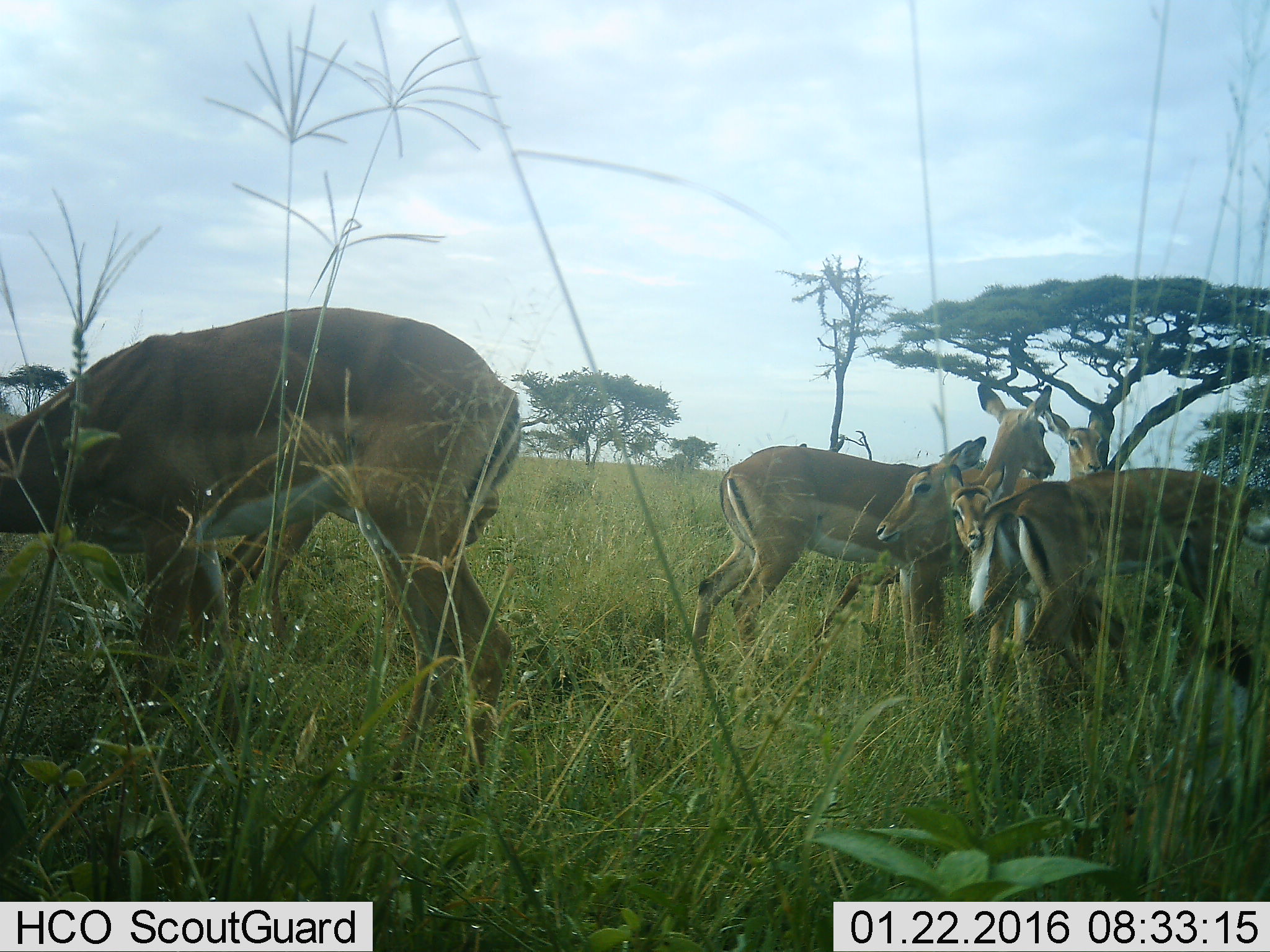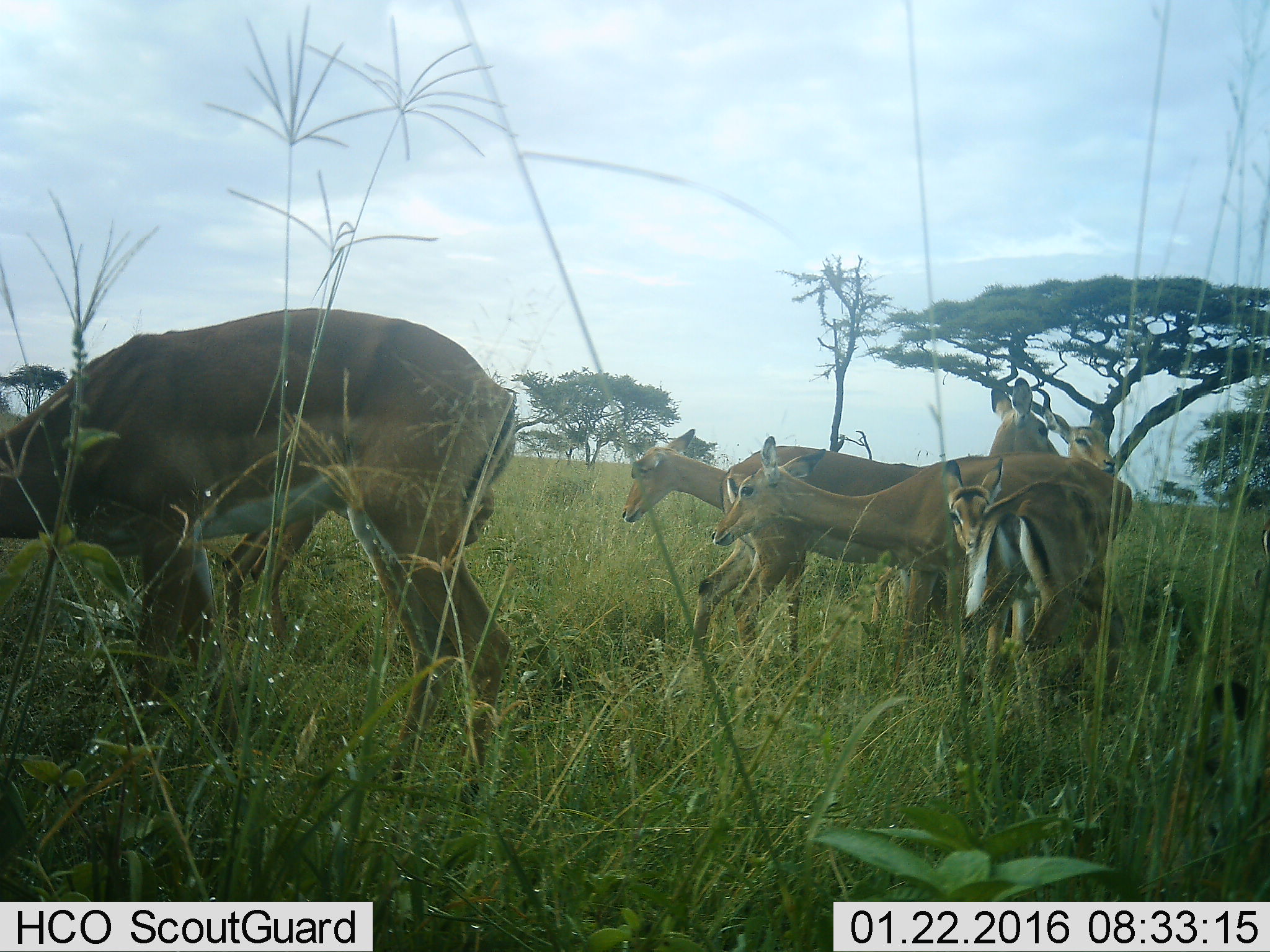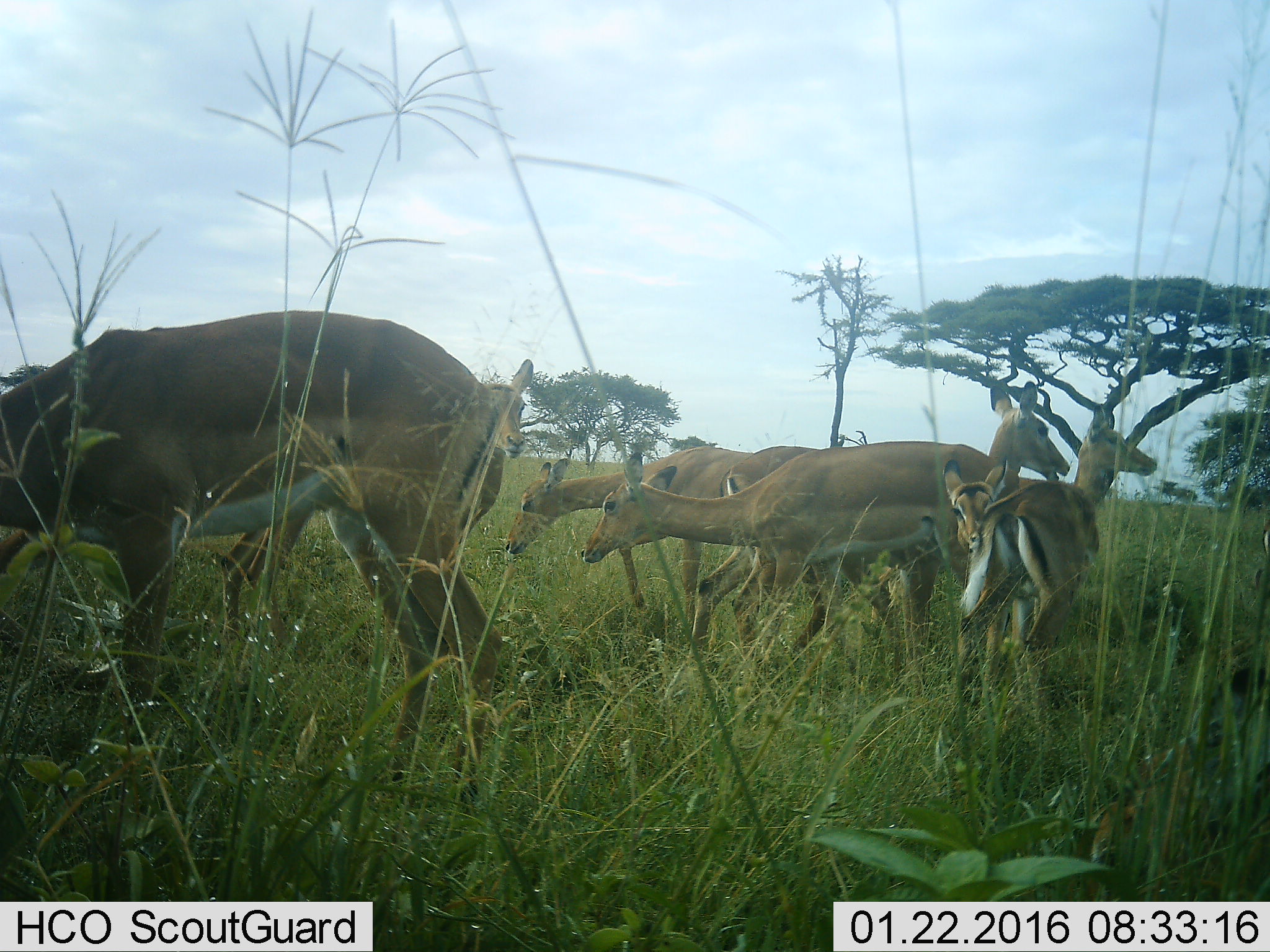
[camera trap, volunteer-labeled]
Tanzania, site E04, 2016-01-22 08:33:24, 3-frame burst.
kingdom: Animalia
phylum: Chordata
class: Mammalia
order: Artiodactyla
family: Bovidae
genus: Aepyceros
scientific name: Aepyceros melampus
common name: impala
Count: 7.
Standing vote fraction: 100%.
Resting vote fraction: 0%.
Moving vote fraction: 90%.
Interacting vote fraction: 0%.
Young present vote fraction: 100%.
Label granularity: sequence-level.